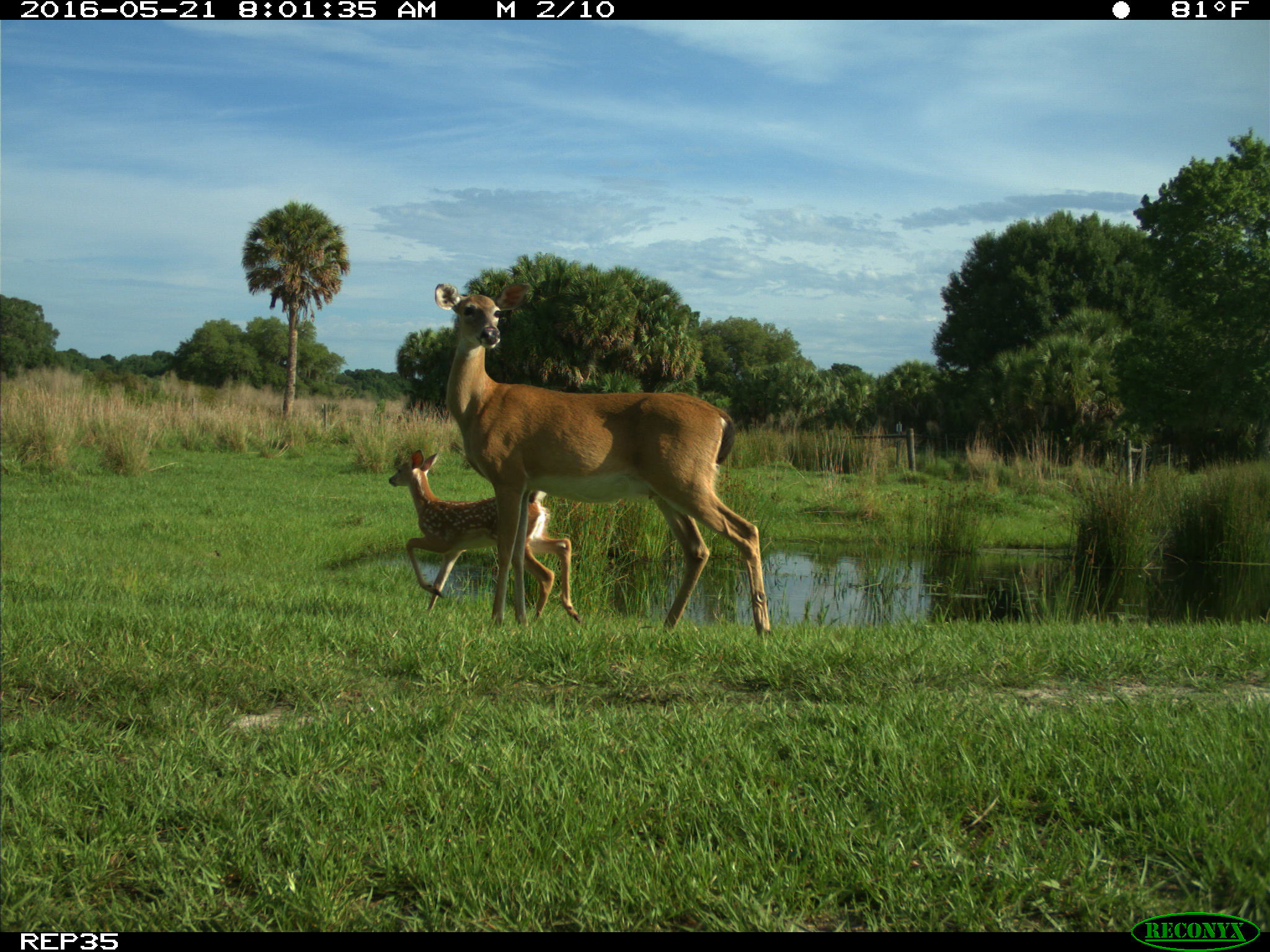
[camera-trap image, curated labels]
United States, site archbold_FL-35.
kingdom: Animalia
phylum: Chordata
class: Mammalia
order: Artiodactyla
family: Cervidae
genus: Odocoileus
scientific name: Odocoileus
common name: deer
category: unidentified deer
Unidentified deer (deer) (Odocoileus).